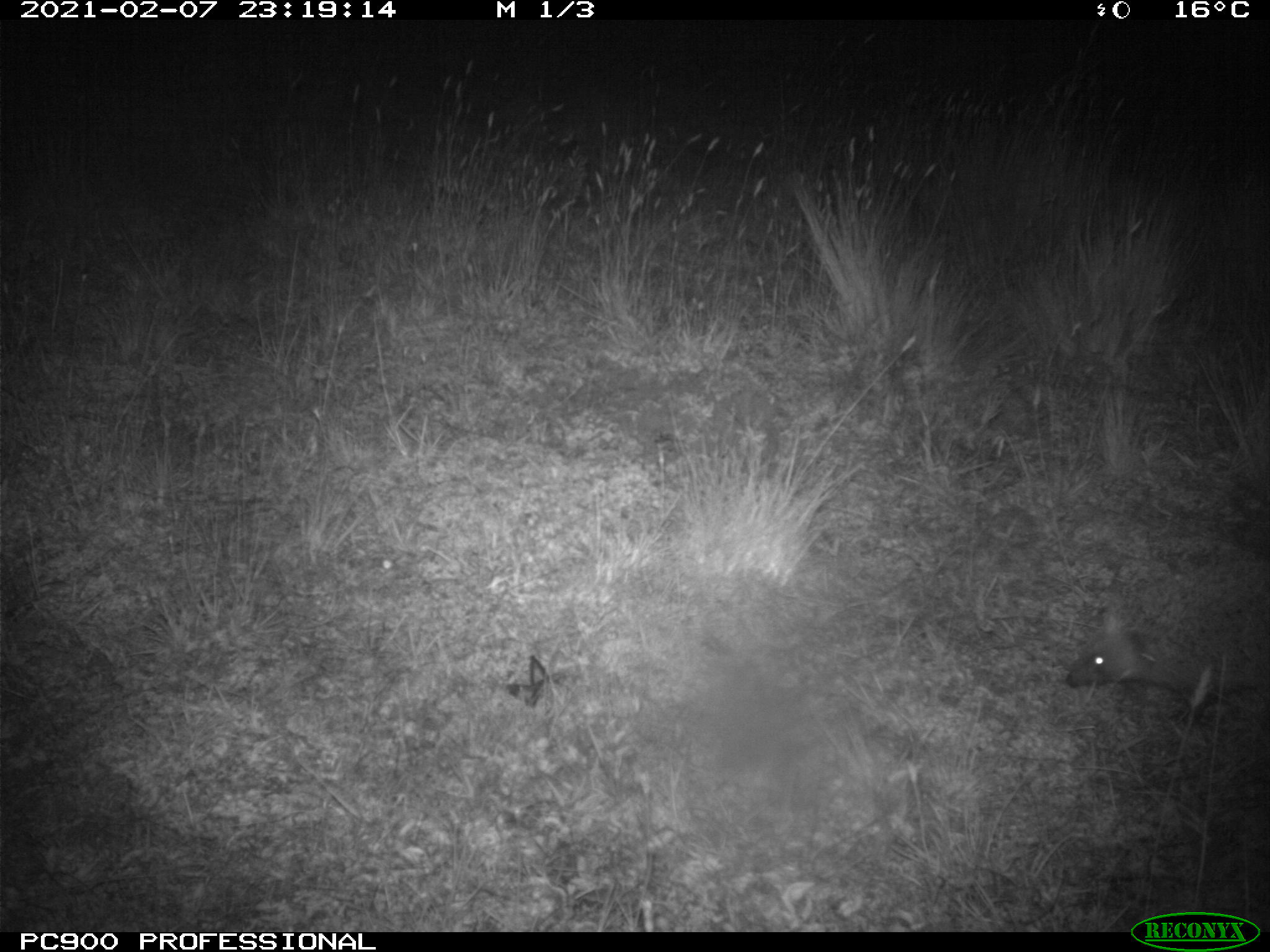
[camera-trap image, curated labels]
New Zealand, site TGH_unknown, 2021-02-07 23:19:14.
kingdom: Animalia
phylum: Chordata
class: Mammalia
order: Eulipotyphla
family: Erinaceidae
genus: Erinaceus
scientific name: Erinaceus europaeus europaeus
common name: european hedgehog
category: hedgehog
Hedgehog (european hedgehog) (Erinaceus europaeus europaeus).